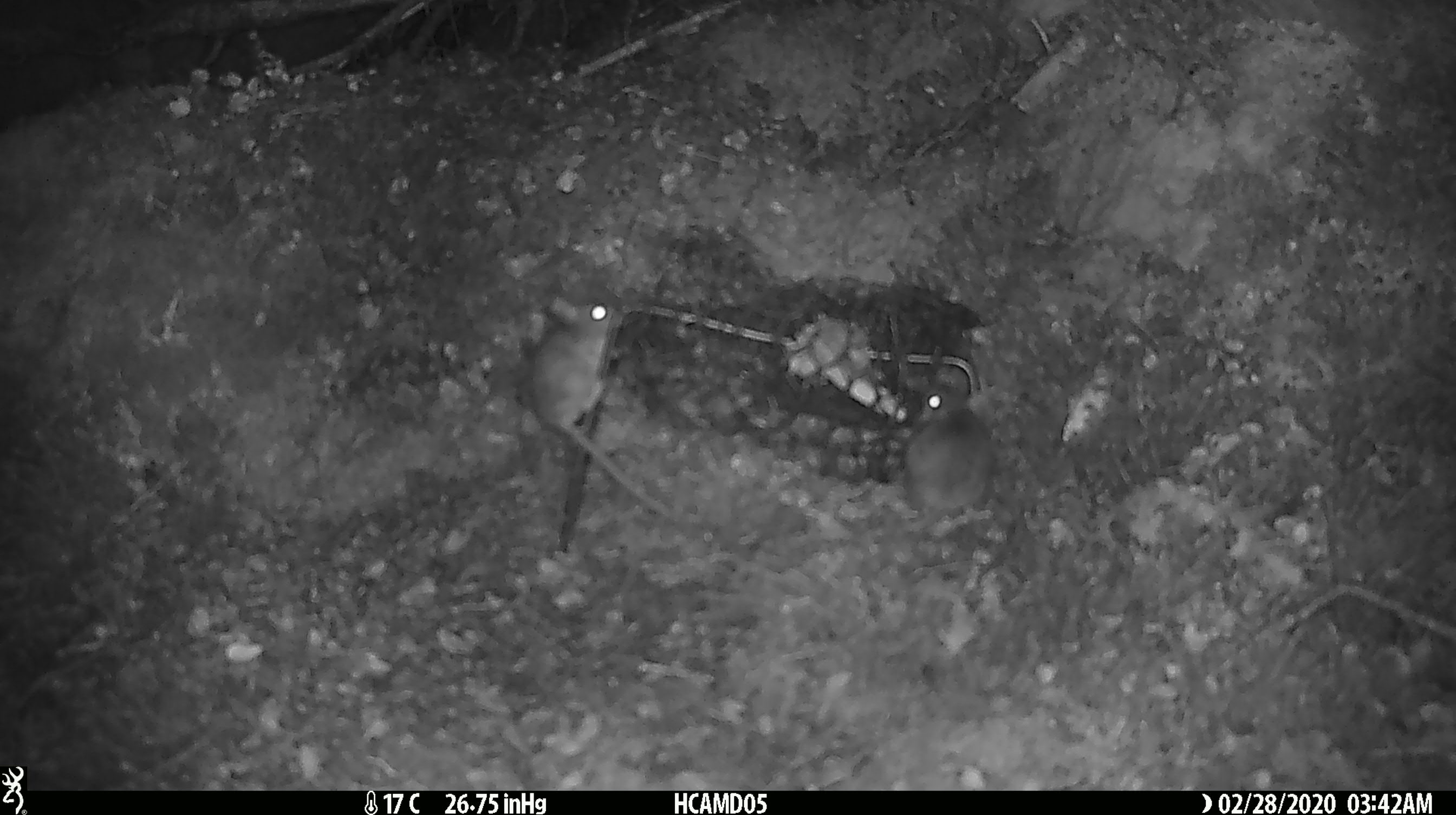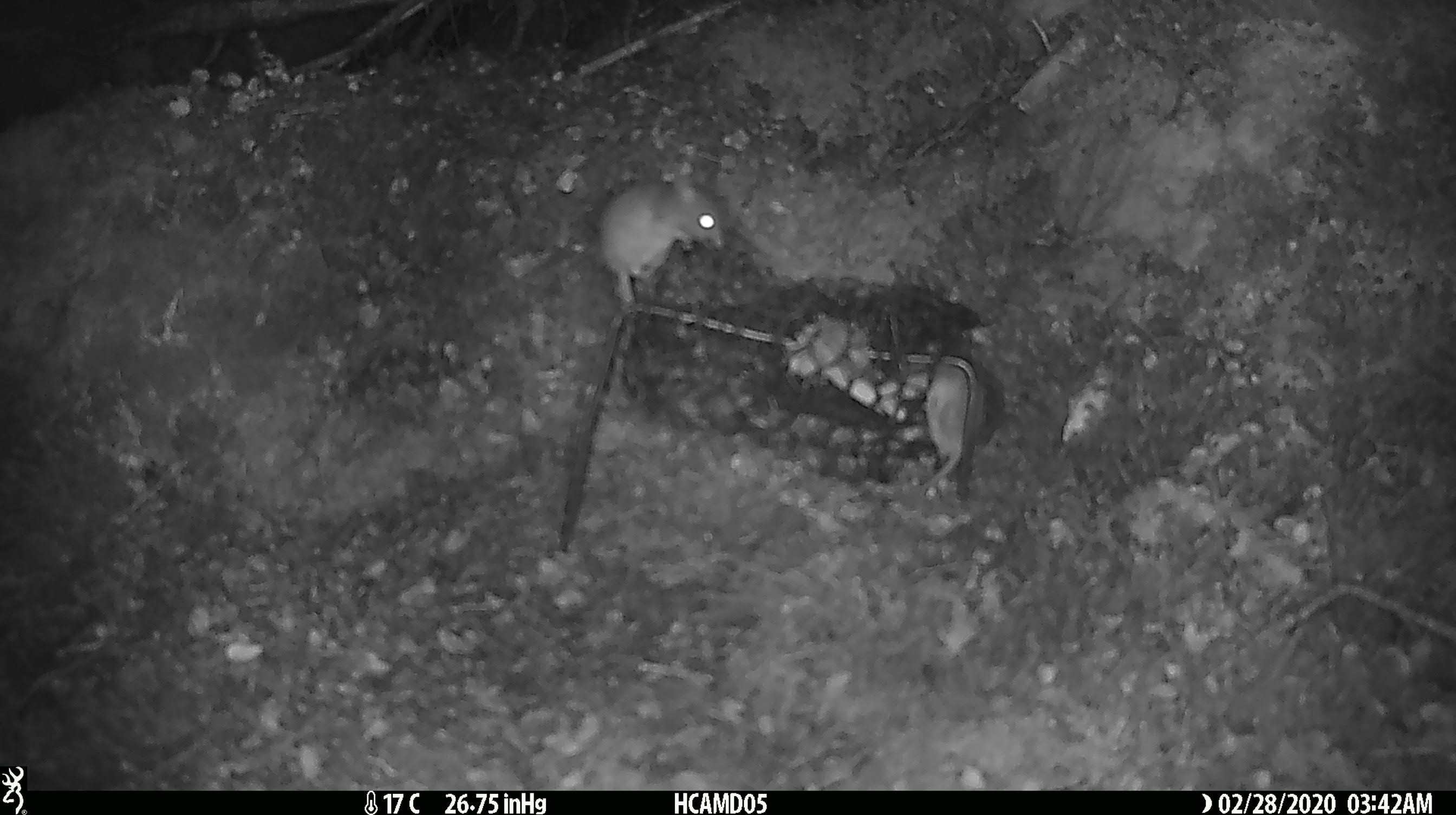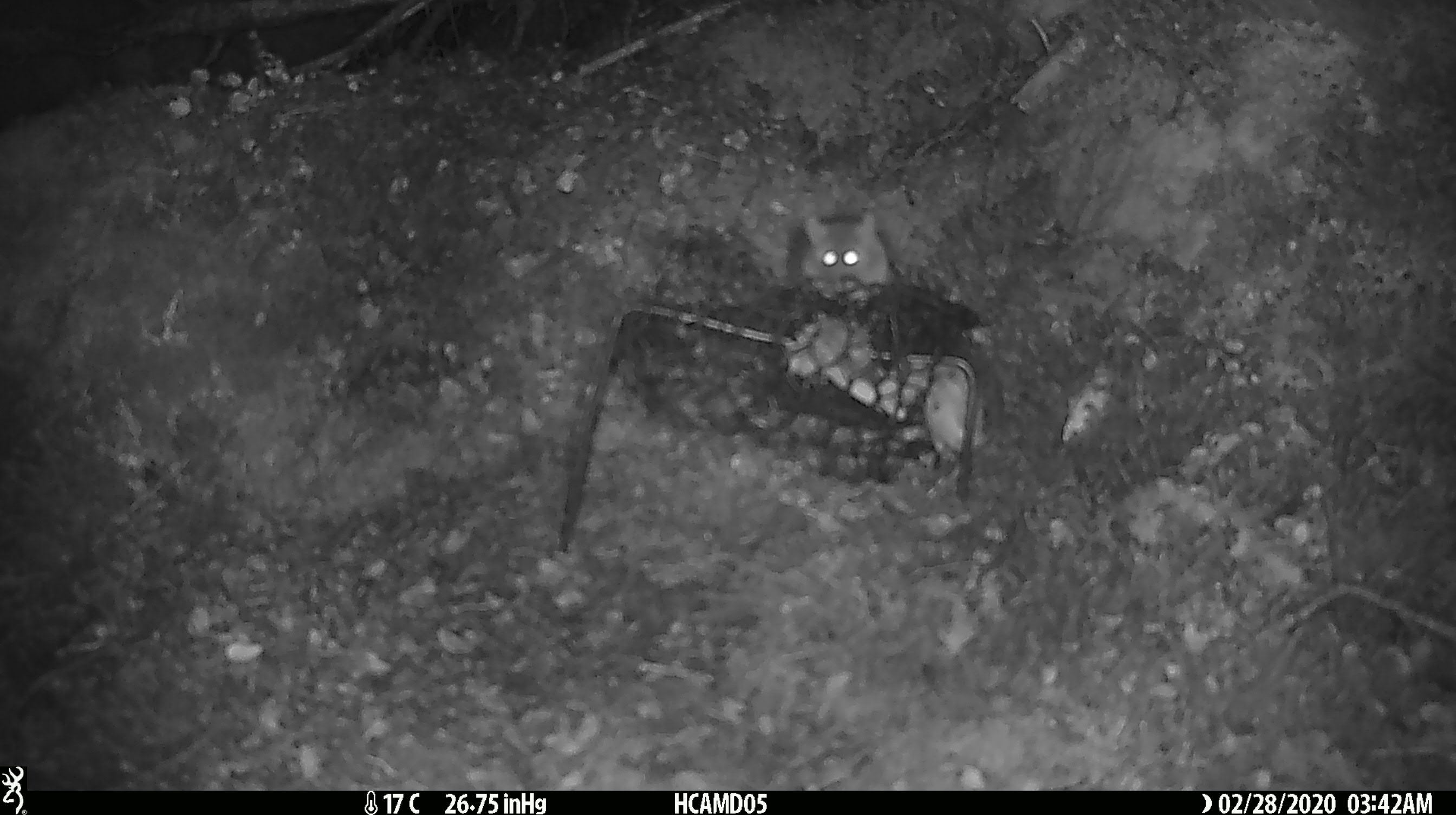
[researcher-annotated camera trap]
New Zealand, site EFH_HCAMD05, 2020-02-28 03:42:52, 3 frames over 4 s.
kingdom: Animalia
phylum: Chordata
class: Mammalia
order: Rodentia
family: Muridae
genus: Mus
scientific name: Mus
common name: mouse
Mouse (Mus).